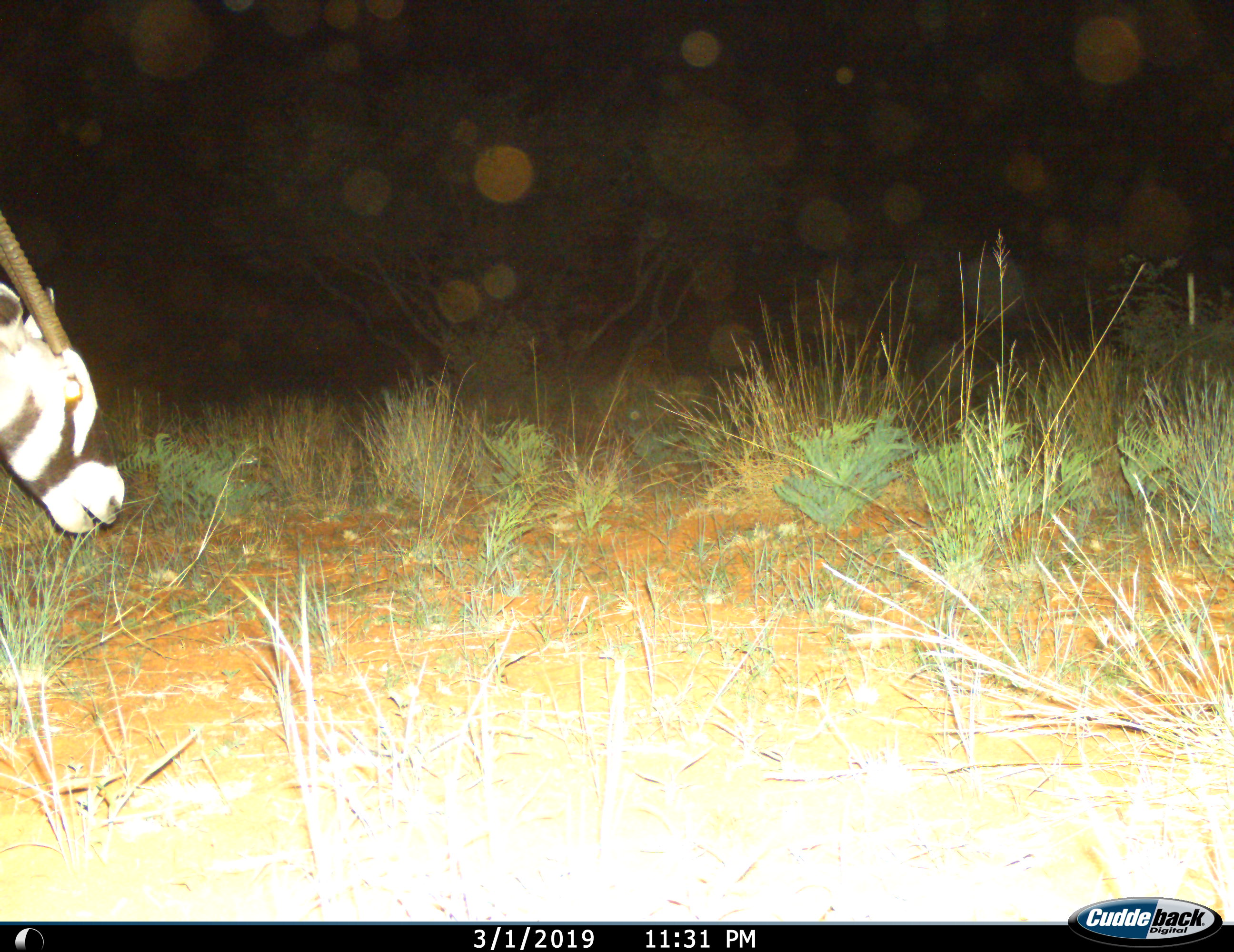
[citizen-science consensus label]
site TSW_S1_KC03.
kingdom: Animalia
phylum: Chordata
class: Mammalia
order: Artiodactyla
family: Bovidae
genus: Oryx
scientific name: Oryx gazella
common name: gemsbok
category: oryx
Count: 1.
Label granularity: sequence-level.